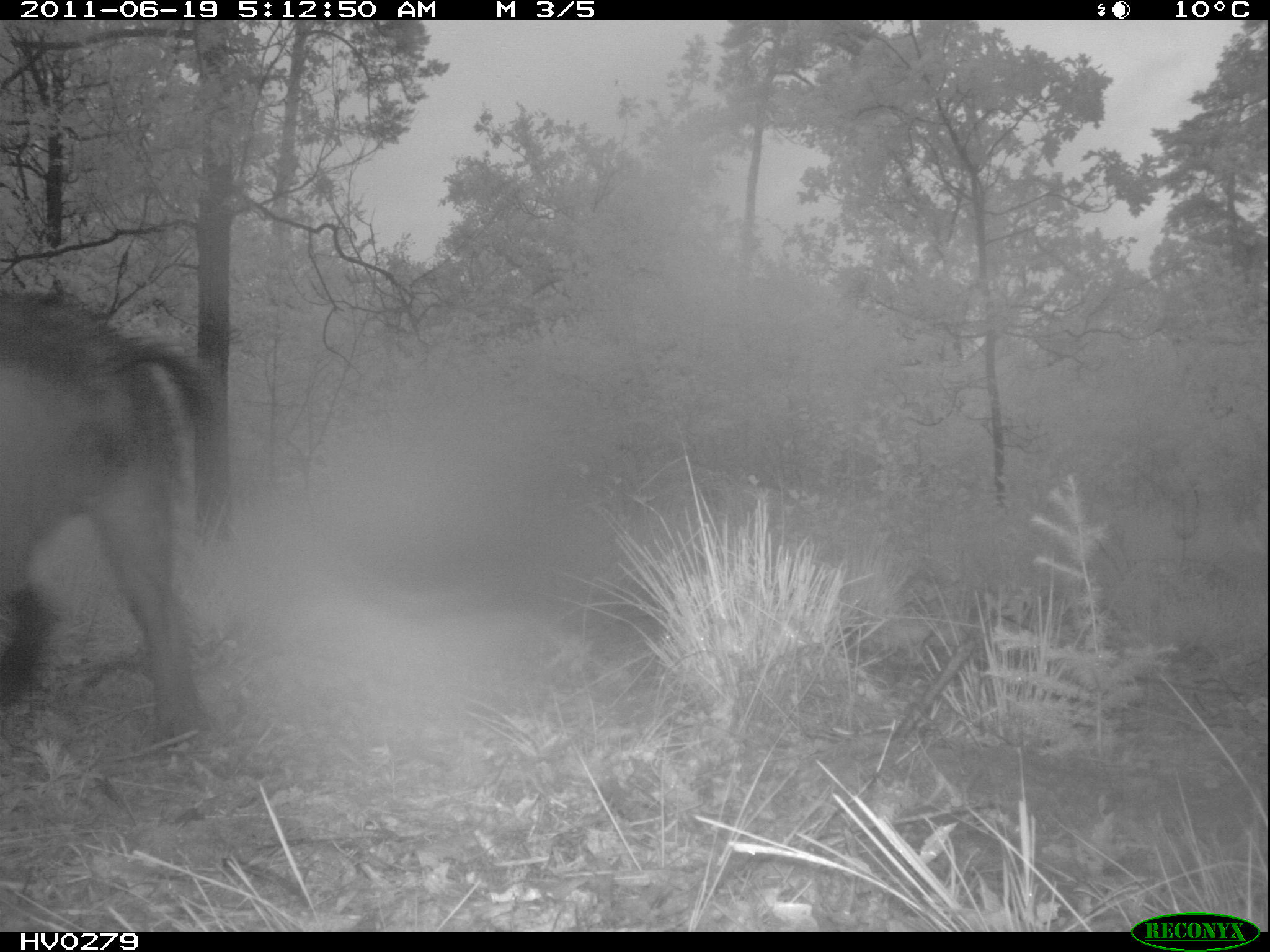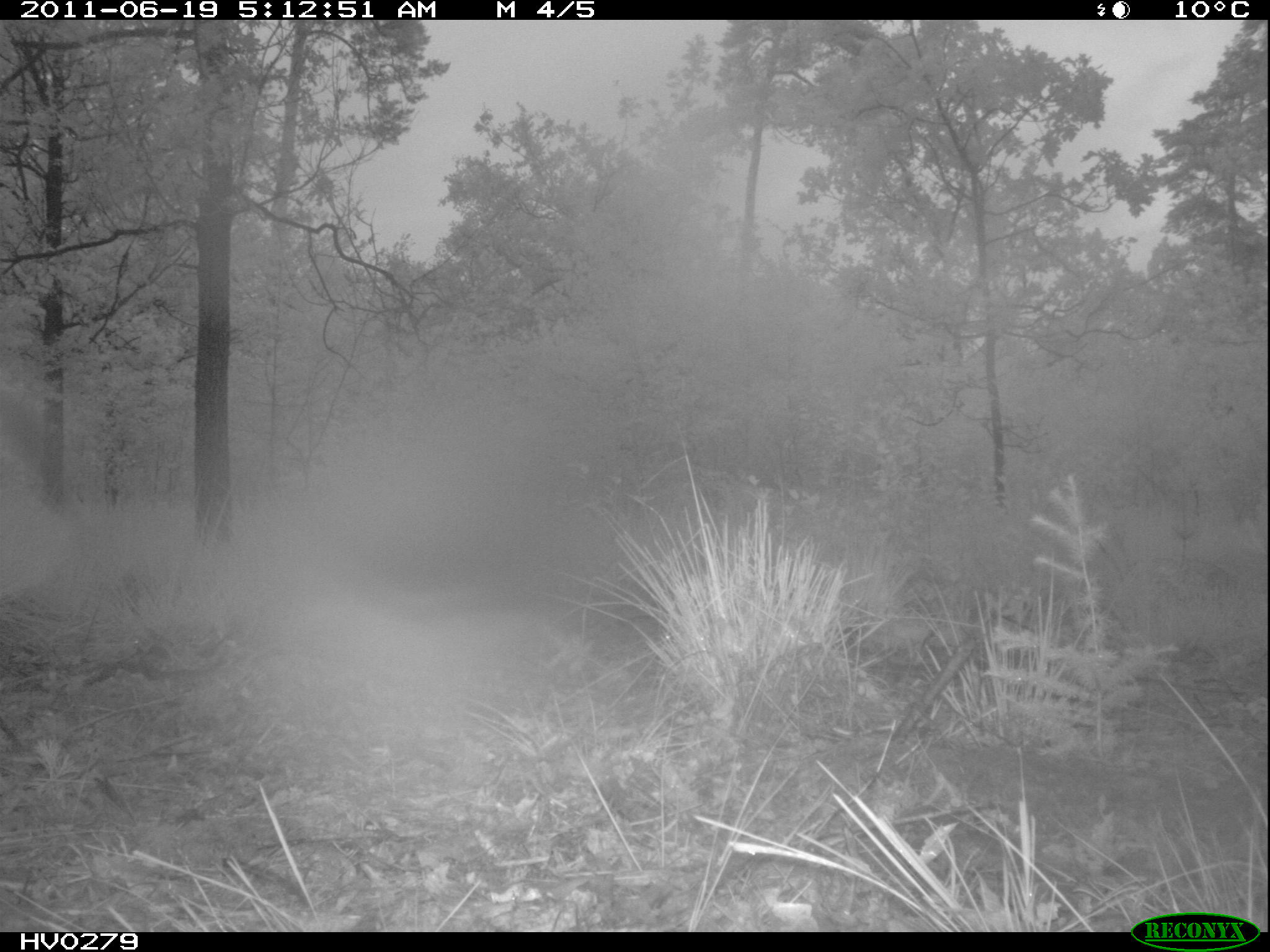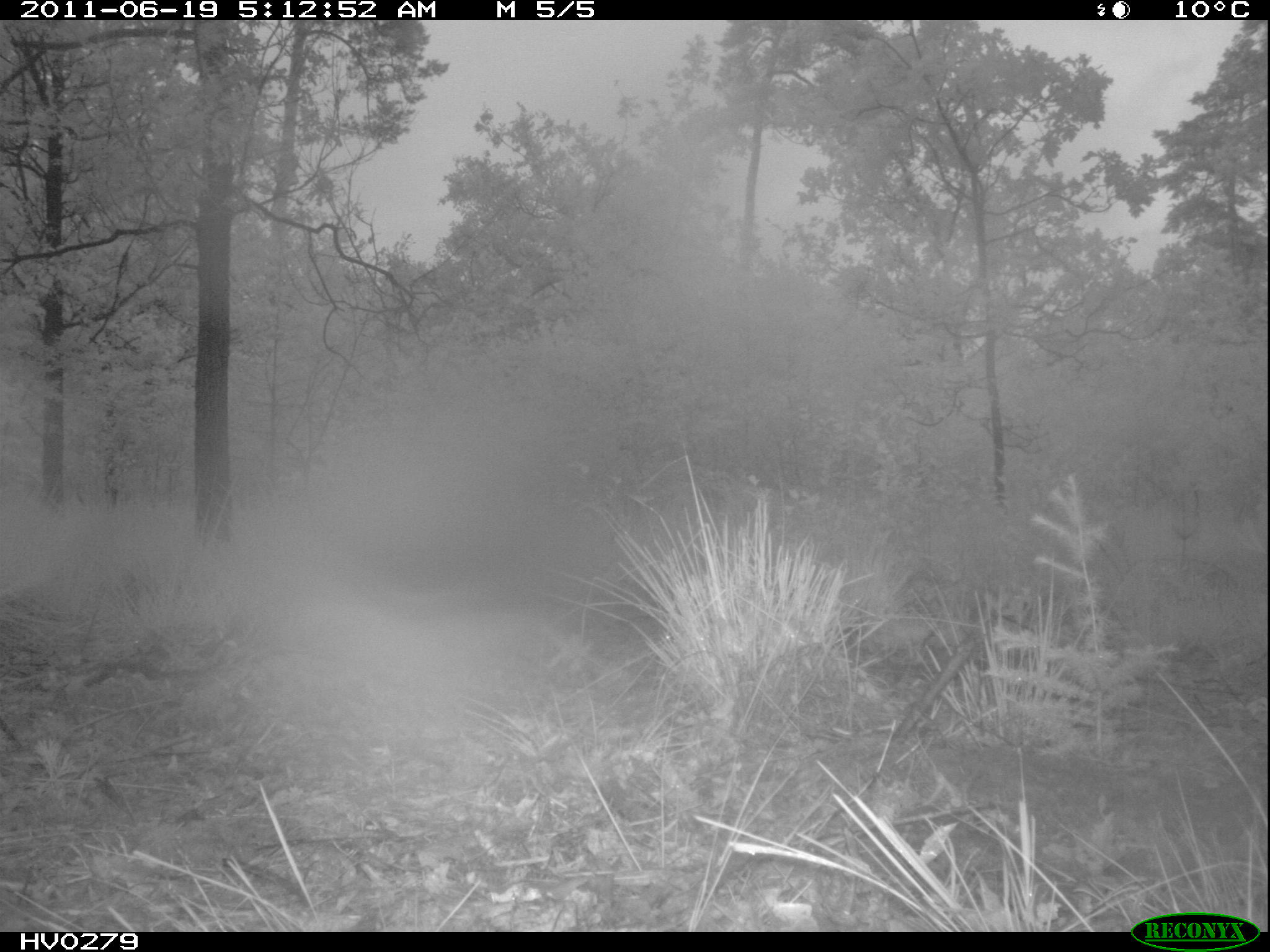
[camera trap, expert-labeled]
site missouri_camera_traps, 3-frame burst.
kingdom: Animalia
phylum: Chordata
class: Mammalia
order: Artiodactyla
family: Suidae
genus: Sus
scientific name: Sus scrofa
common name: wild boar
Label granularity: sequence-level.